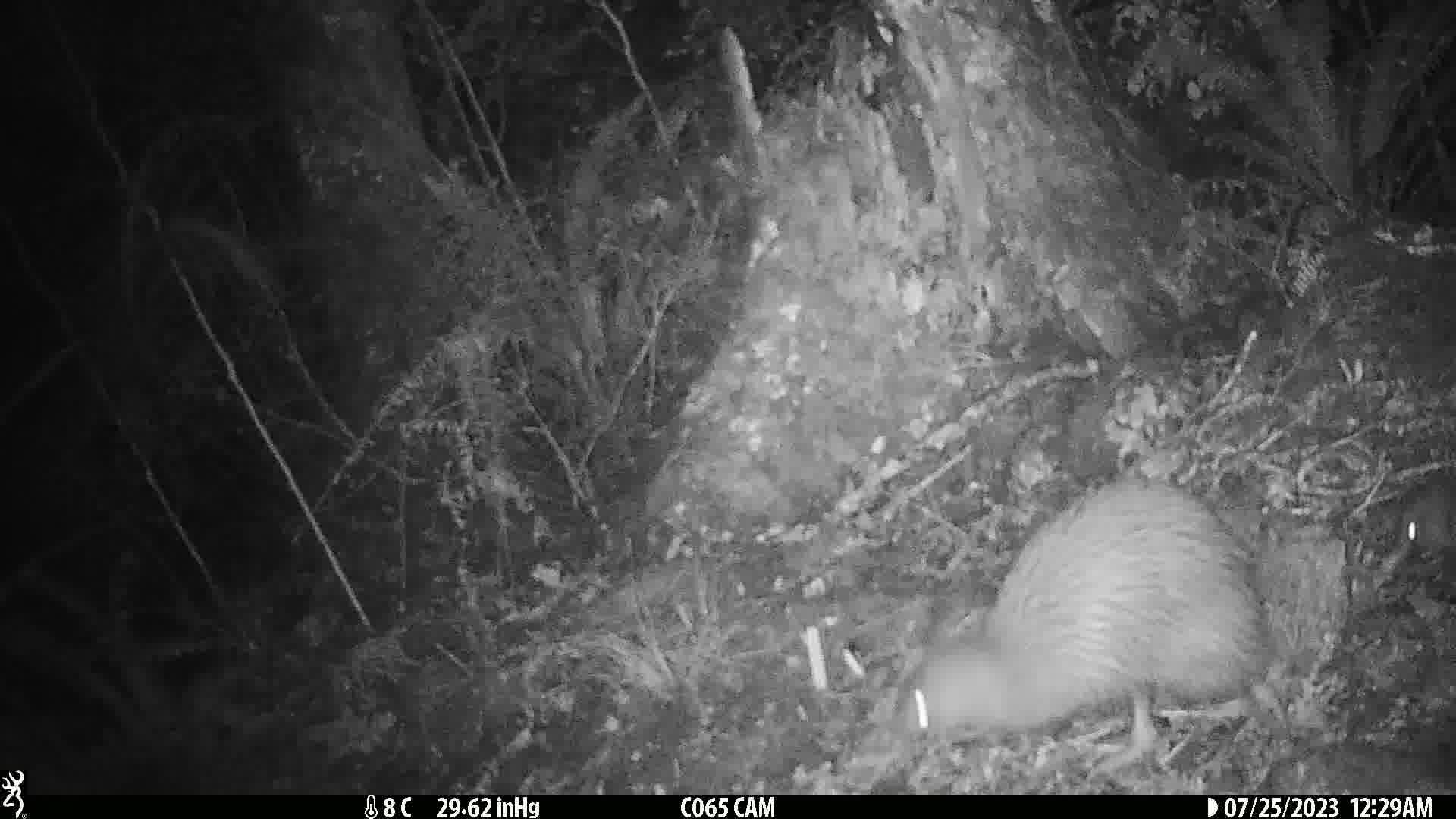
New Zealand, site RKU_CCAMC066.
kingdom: Animalia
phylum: Chordata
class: Aves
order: Apterygiformes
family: Apterygidae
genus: Apteryx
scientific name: Apteryx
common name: kiwi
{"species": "kiwi (Apteryx)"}